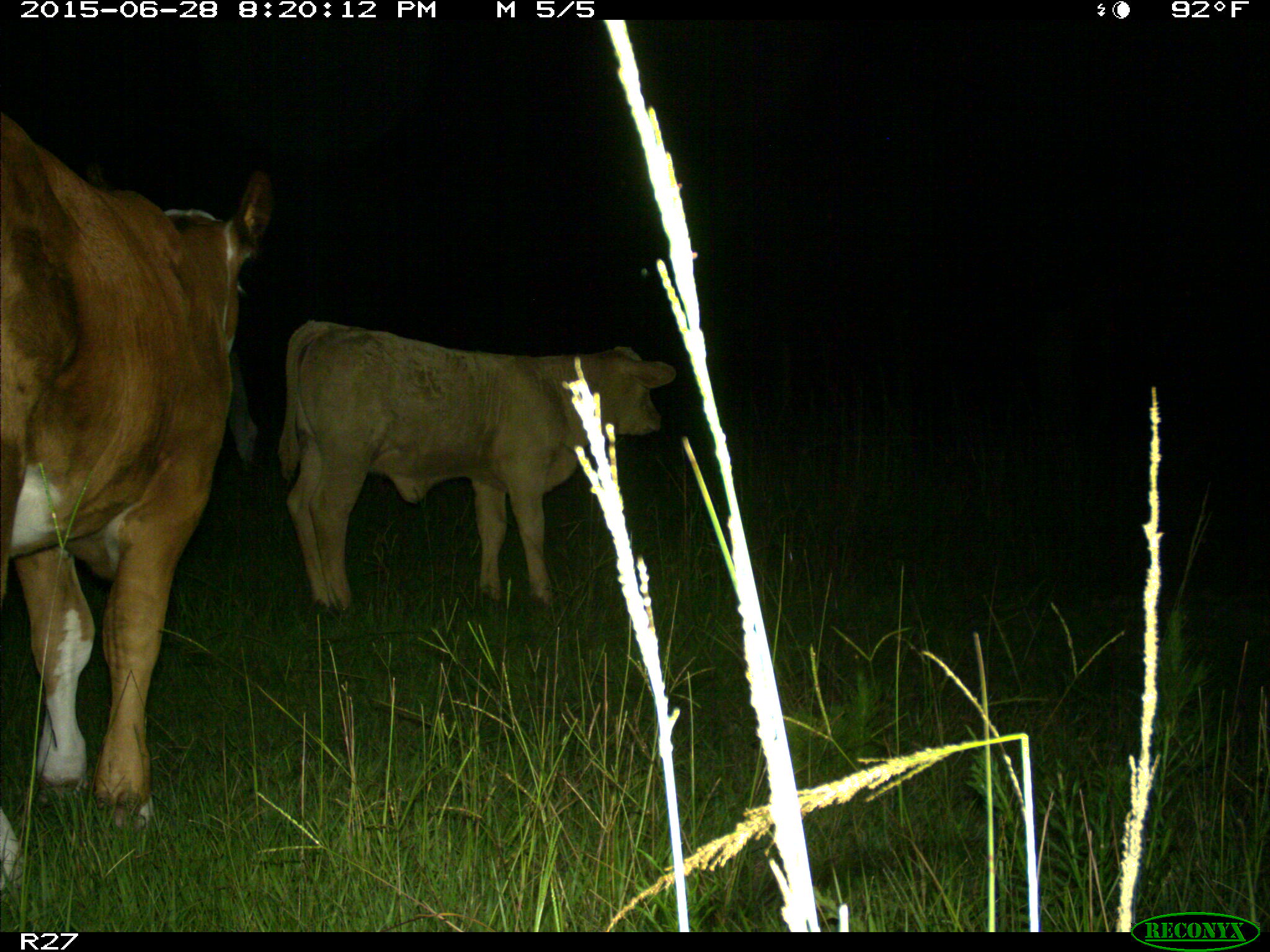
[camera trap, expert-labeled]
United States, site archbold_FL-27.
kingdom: Animalia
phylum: Chordata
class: Mammalia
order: Artiodactyla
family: Bovidae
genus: Bos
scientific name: Bos taurus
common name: domestic cow